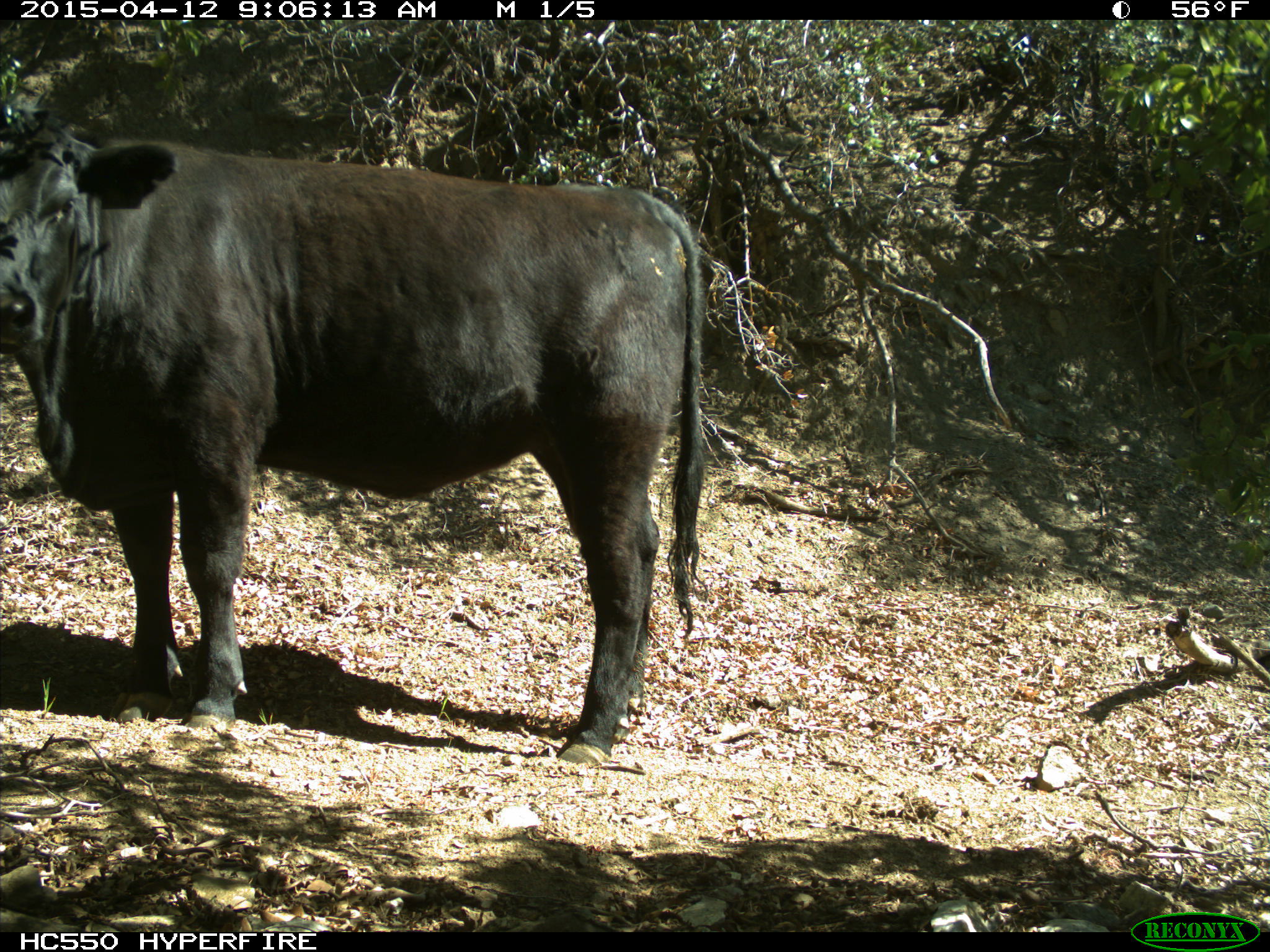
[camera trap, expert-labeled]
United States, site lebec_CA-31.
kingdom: Animalia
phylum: Chordata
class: Mammalia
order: Artiodactyla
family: Bovidae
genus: Bos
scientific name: Bos taurus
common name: domestic cow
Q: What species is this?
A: Bos taurus (domestic cow).